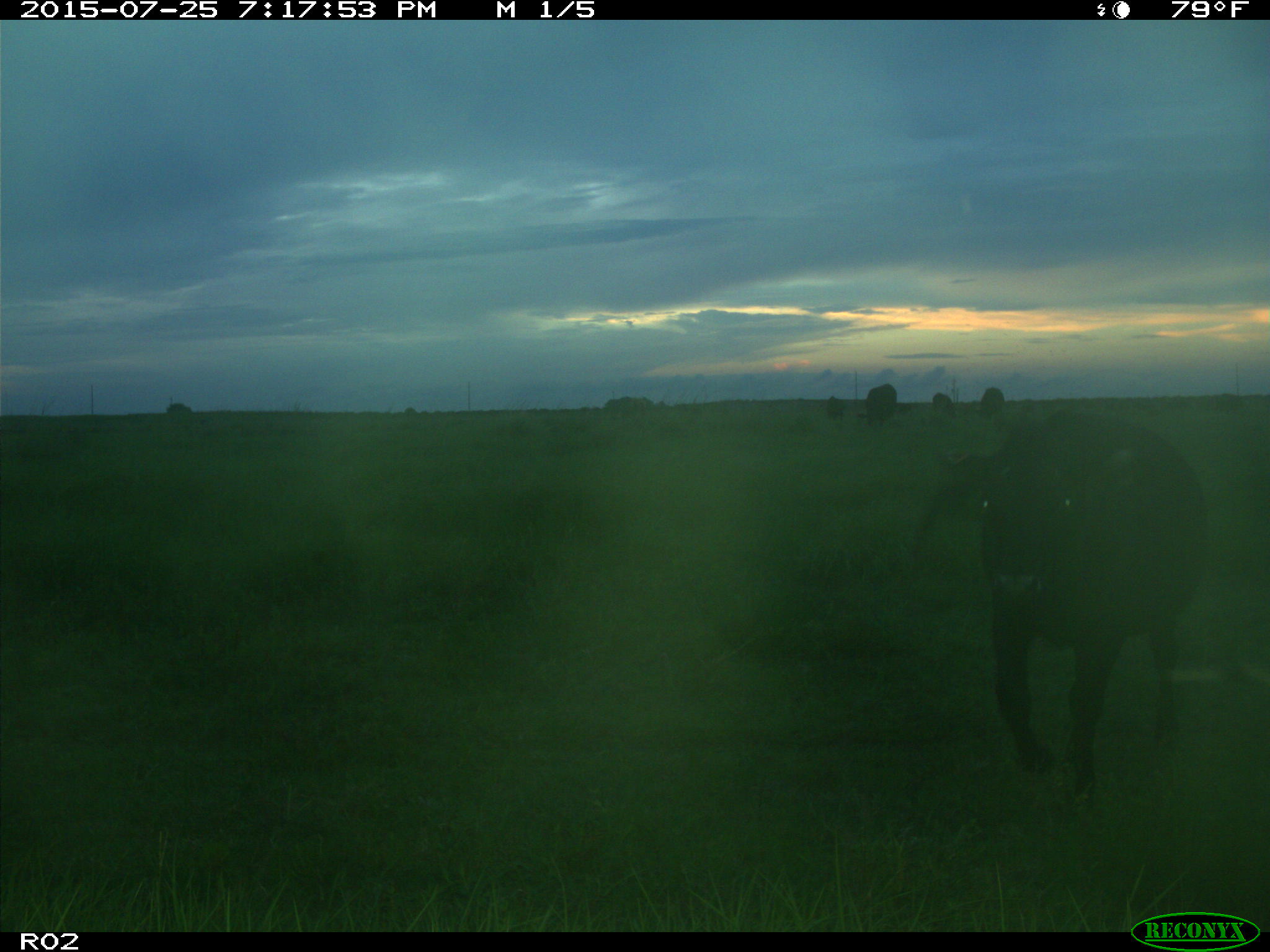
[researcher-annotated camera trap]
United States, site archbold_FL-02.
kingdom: Animalia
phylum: Chordata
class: Mammalia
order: Artiodactyla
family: Bovidae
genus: Bos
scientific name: Bos taurus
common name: domestic cow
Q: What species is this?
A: Bos taurus (domestic cow).